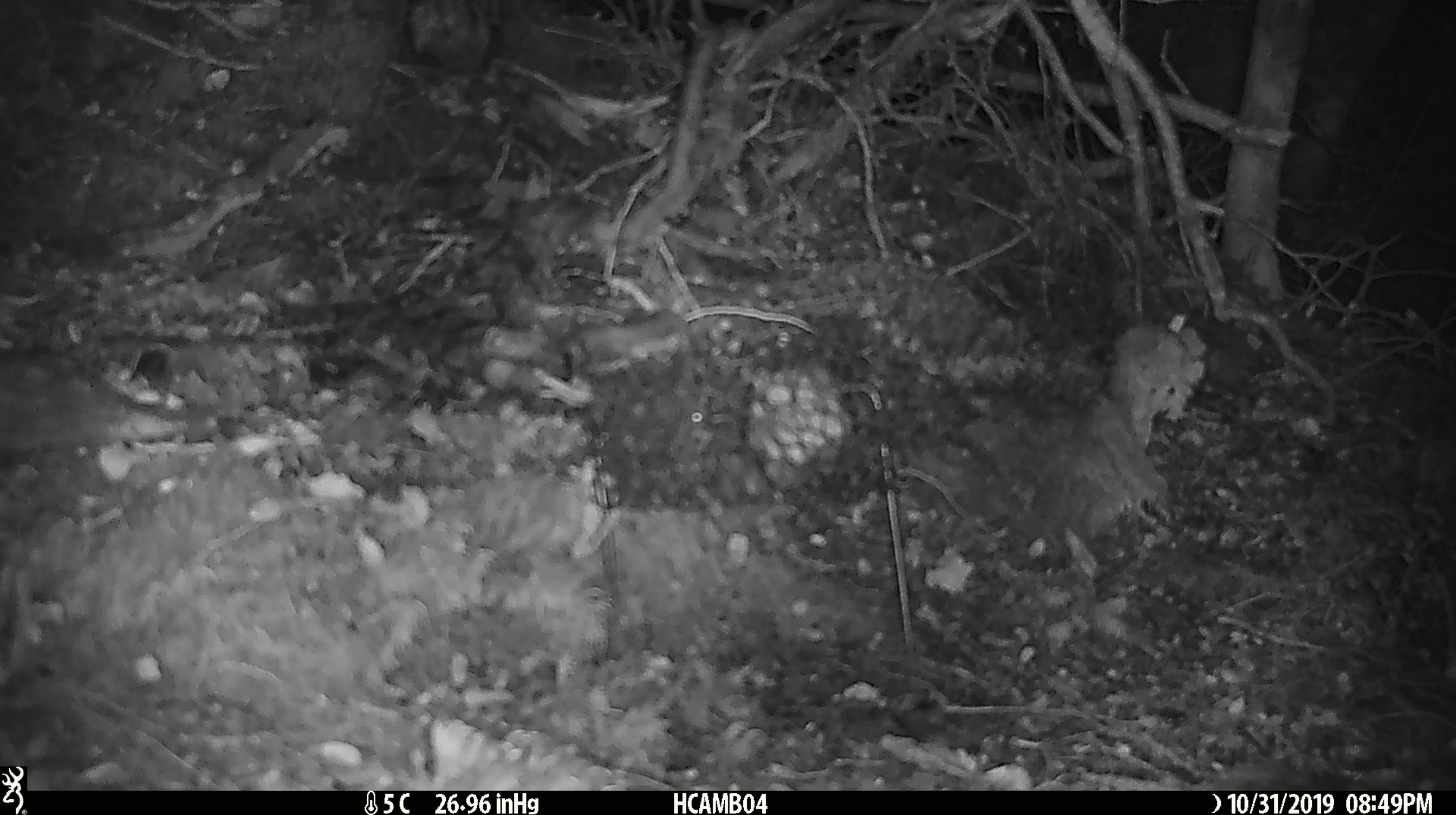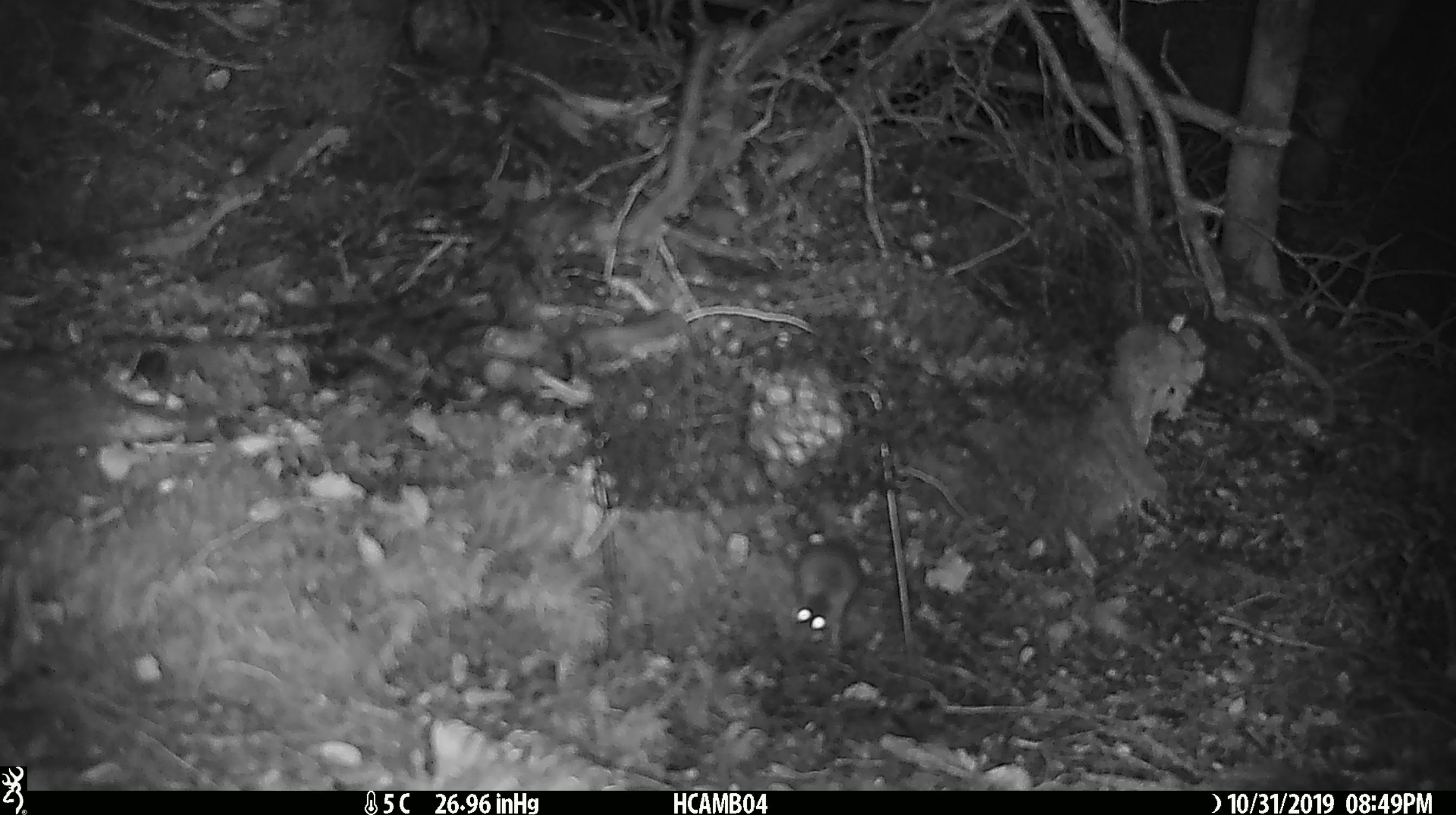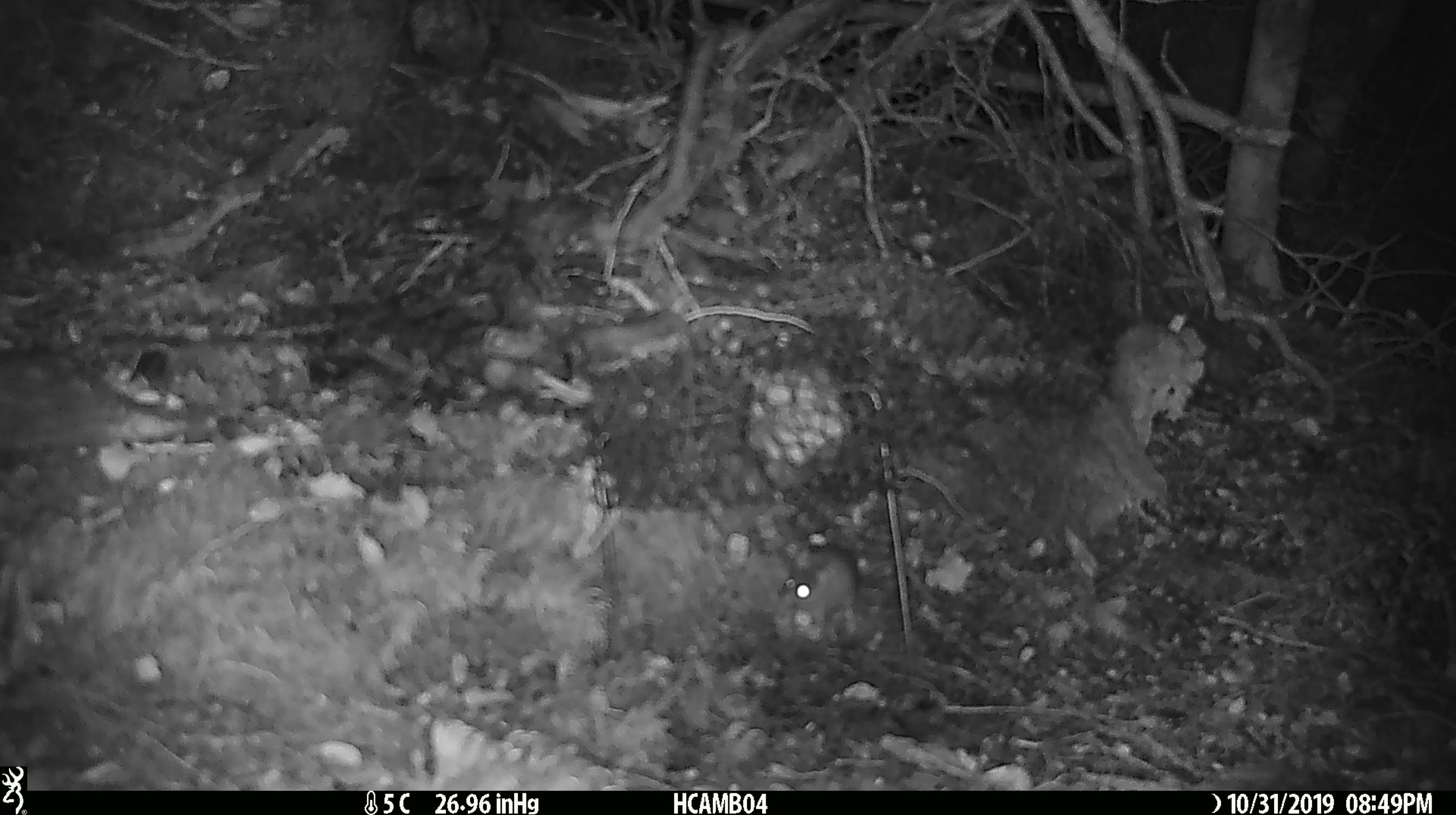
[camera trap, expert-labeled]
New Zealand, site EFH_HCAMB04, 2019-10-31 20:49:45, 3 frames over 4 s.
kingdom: Animalia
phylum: Chordata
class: Mammalia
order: Rodentia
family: Muridae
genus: Mus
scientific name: Mus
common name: mouse